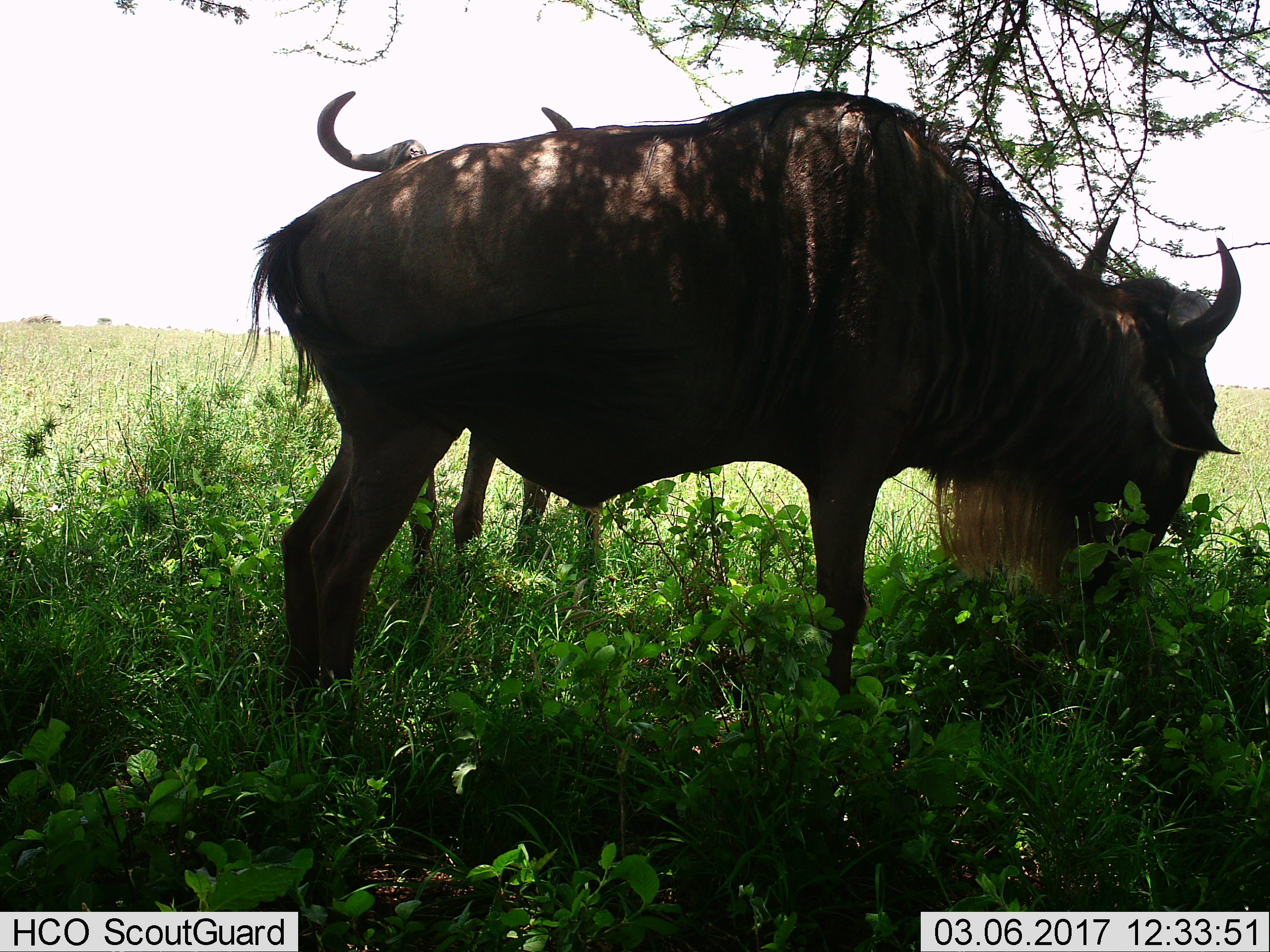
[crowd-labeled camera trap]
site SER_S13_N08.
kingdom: Animalia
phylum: Chordata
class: Mammalia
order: Artiodactyla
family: Bovidae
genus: Connochaetes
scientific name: Connochaetes taurinus taurinus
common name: blue wildebeest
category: wildebeestblue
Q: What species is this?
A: Wildebeestblue (blue wildebeest) (Connochaetes taurinus taurinus).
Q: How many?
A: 2.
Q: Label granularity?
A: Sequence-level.